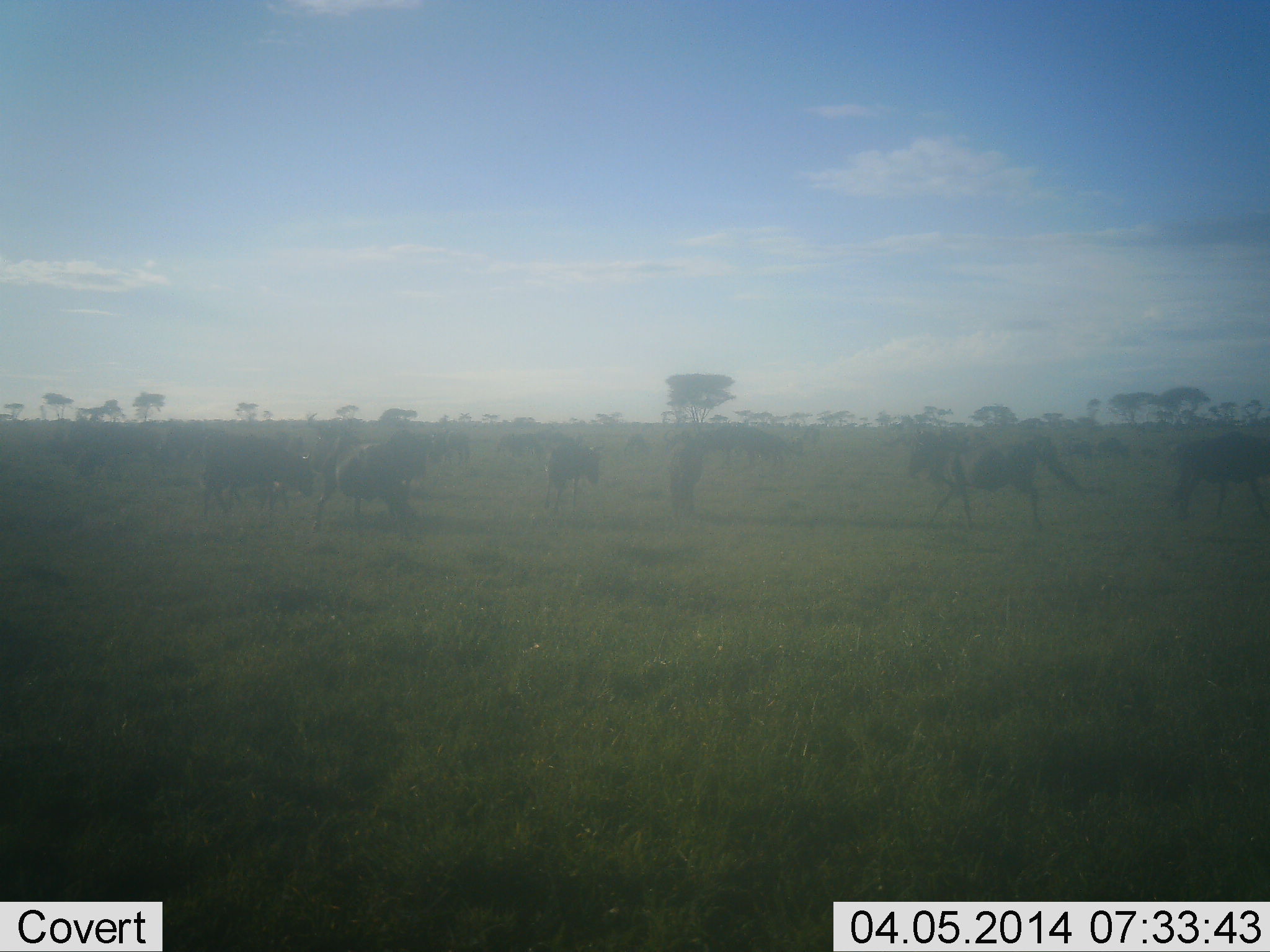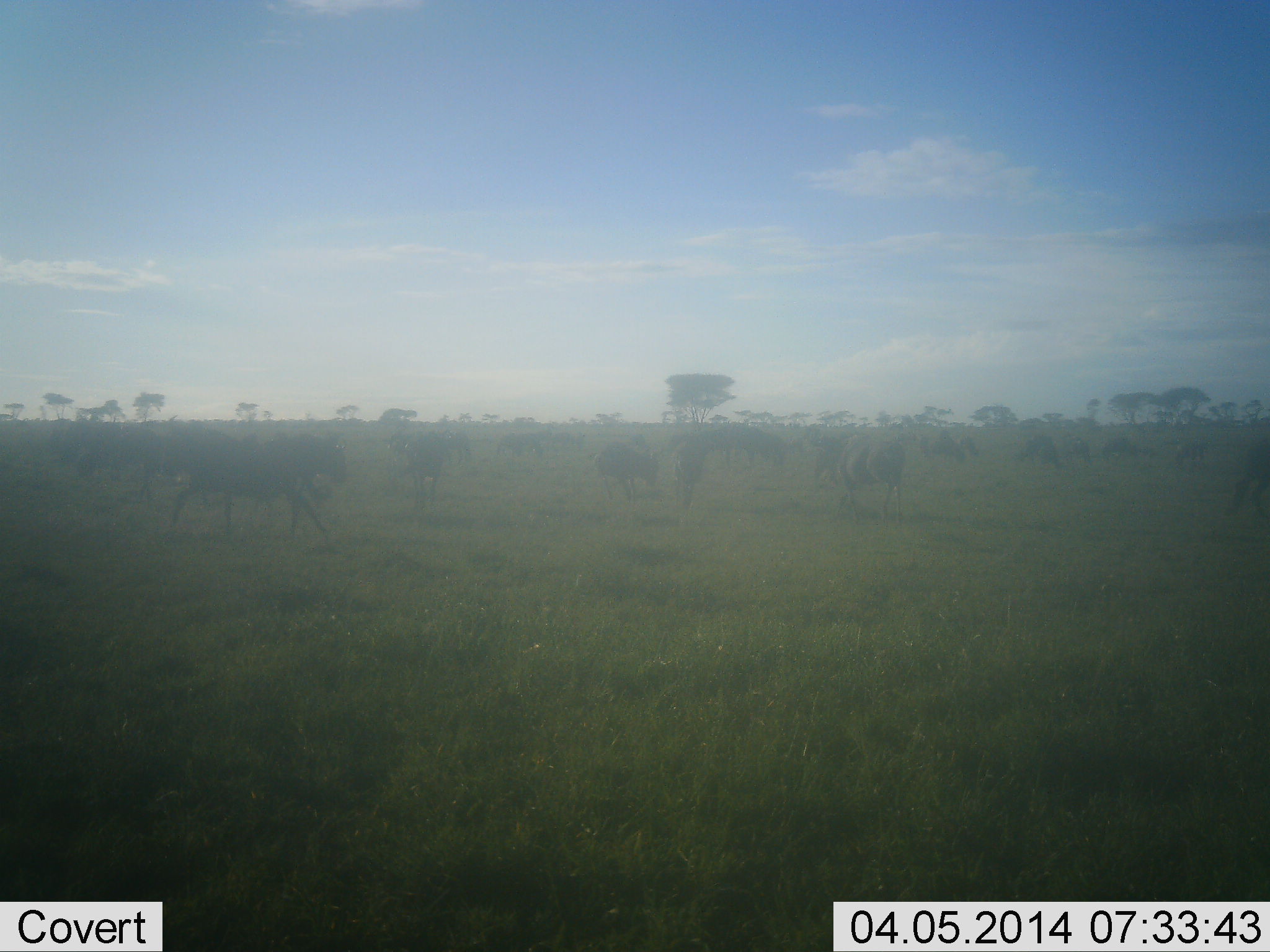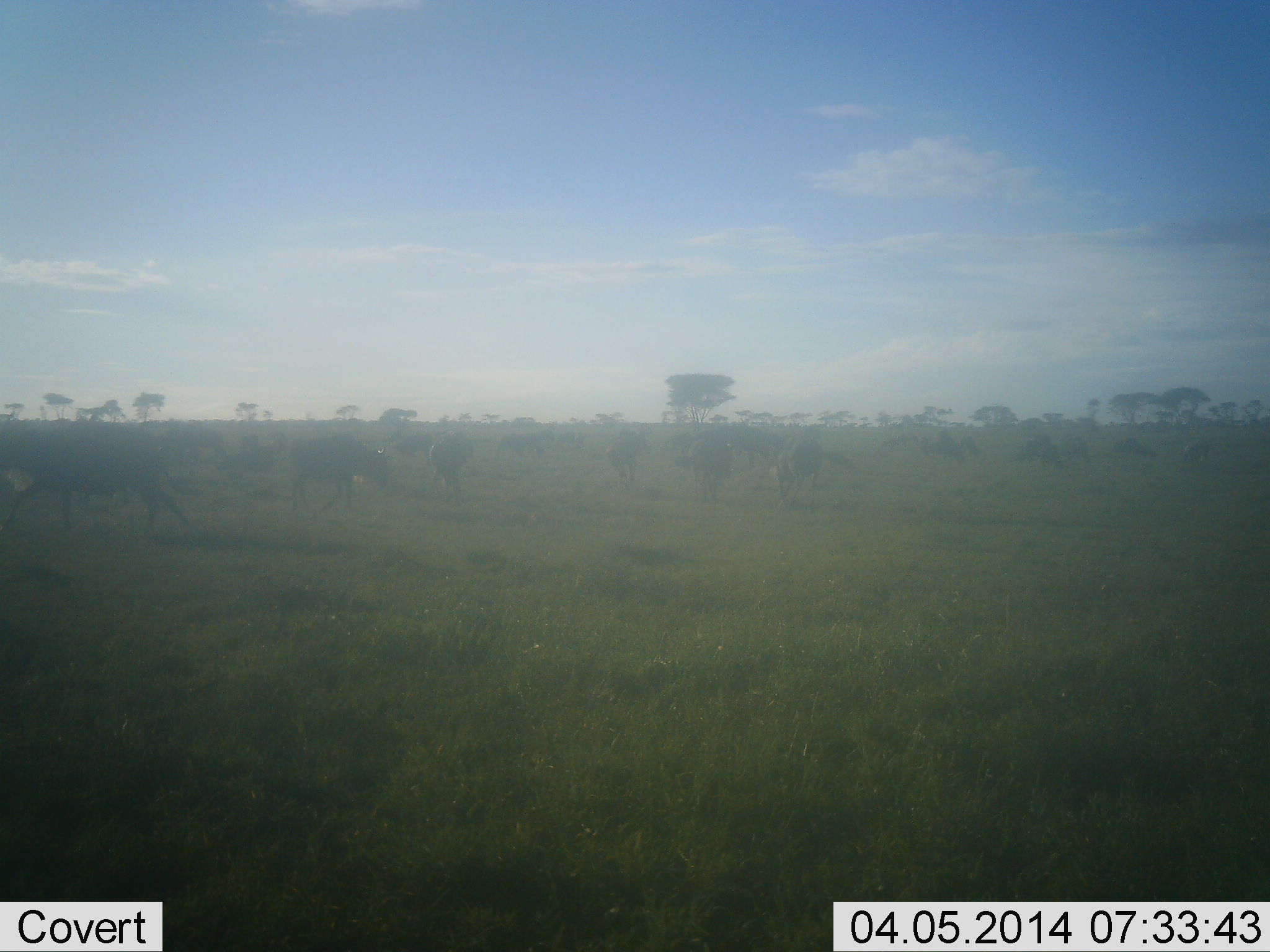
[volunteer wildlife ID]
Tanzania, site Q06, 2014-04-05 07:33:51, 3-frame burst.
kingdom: Animalia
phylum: Chordata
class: Mammalia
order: Artiodactyla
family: Bovidae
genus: Connochaetes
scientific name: Connochaetes taurinus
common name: blue wildebeest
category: wildebeest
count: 11-50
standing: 7%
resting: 0%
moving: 93%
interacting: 3%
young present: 0%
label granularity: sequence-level